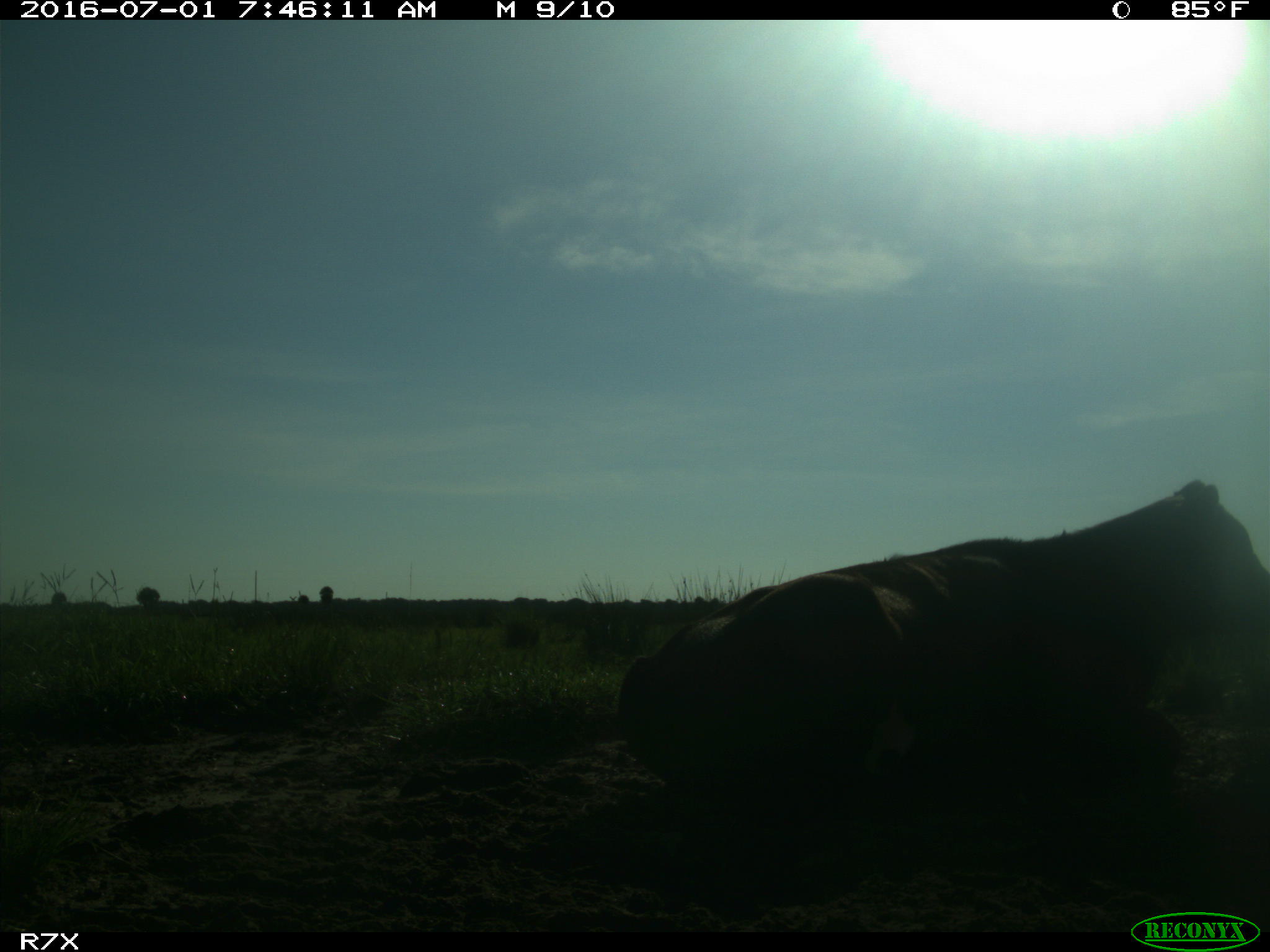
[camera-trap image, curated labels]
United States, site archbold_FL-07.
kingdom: Animalia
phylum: Chordata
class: Mammalia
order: Artiodactyla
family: Bovidae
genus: Bos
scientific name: Bos taurus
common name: domestic cow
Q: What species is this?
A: Bos taurus (domestic cow).